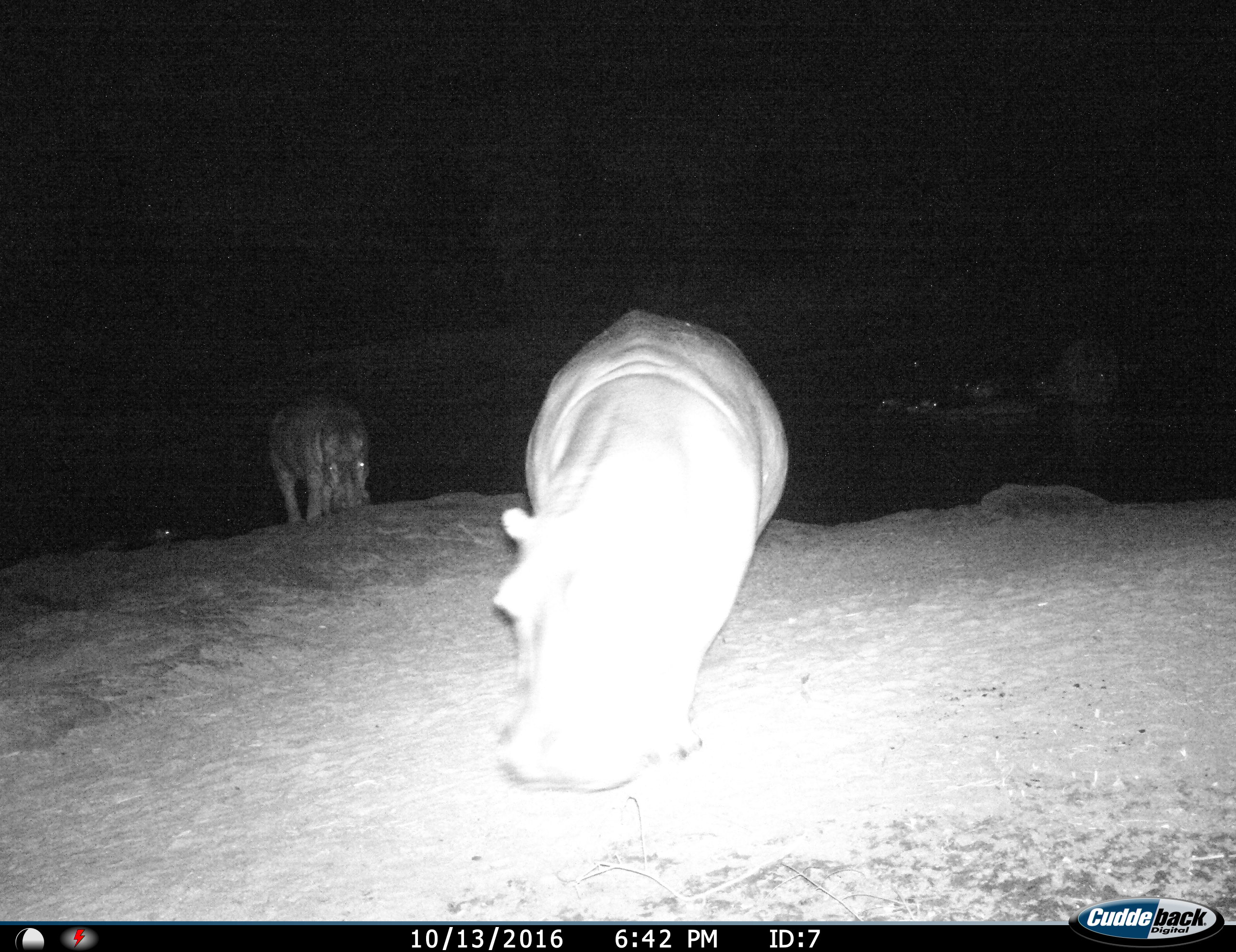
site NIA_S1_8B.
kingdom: Animalia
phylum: Chordata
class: Mammalia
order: Artiodactyla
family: Hippopotamidae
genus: Hippopotamus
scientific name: Hippopotamus amphibius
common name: hippopotamus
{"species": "hippopotamus (Hippopotamus amphibius)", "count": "2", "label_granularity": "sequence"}